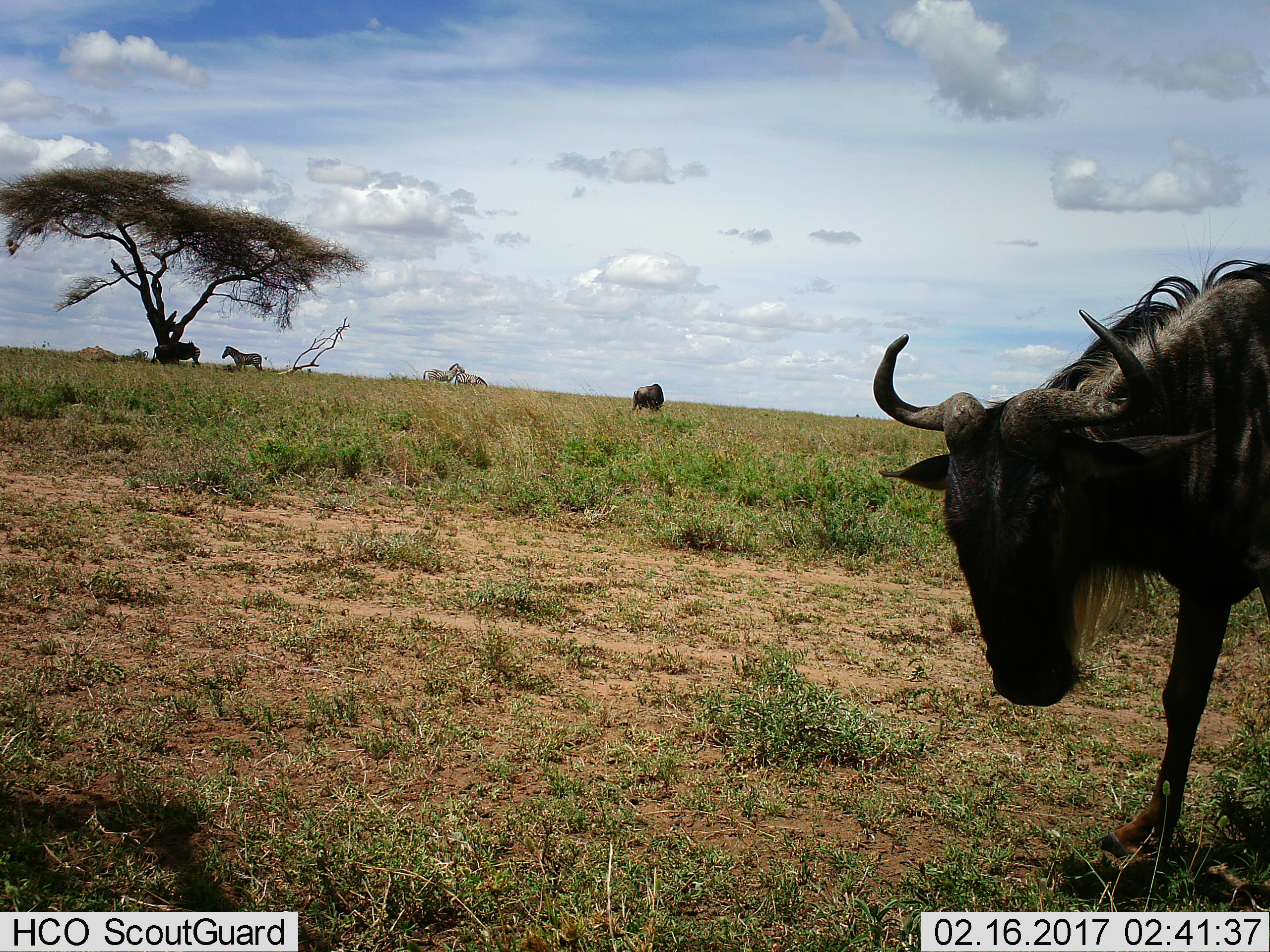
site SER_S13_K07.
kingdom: Animalia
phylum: Chordata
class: Mammalia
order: Artiodactyla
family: Bovidae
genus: Connochaetes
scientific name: Connochaetes taurinus taurinus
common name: blue wildebeest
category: wildebeestblue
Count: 2.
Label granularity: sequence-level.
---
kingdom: Animalia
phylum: Chordata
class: Mammalia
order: Perissodactyla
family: Equidae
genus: Equus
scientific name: Equus quagga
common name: plains zebra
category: zebraplains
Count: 4.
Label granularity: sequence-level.